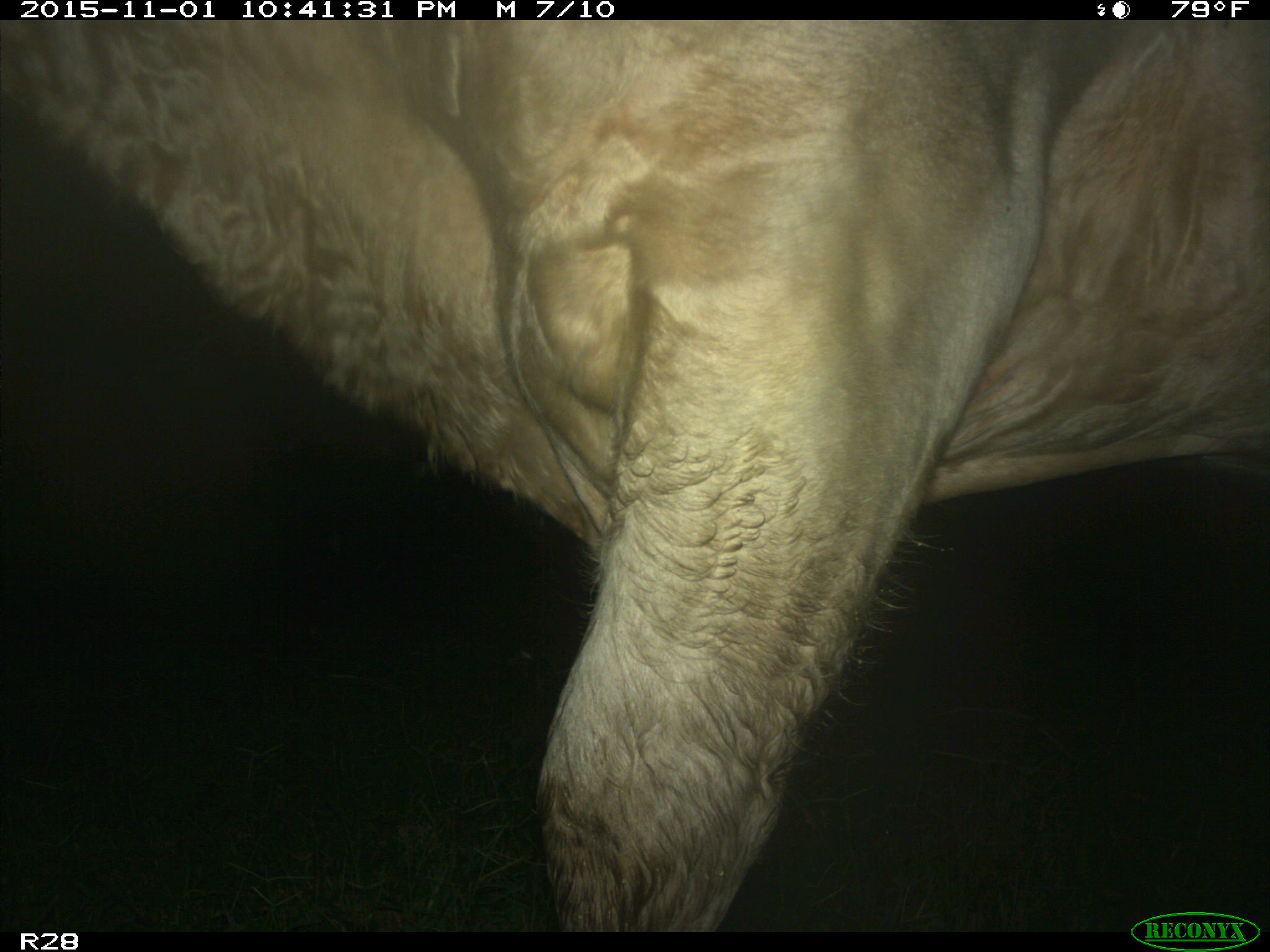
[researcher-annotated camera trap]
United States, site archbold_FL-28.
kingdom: Animalia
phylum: Chordata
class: Mammalia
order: Artiodactyla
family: Bovidae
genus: Bos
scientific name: Bos taurus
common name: domestic cow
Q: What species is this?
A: Bos taurus (domestic cow).